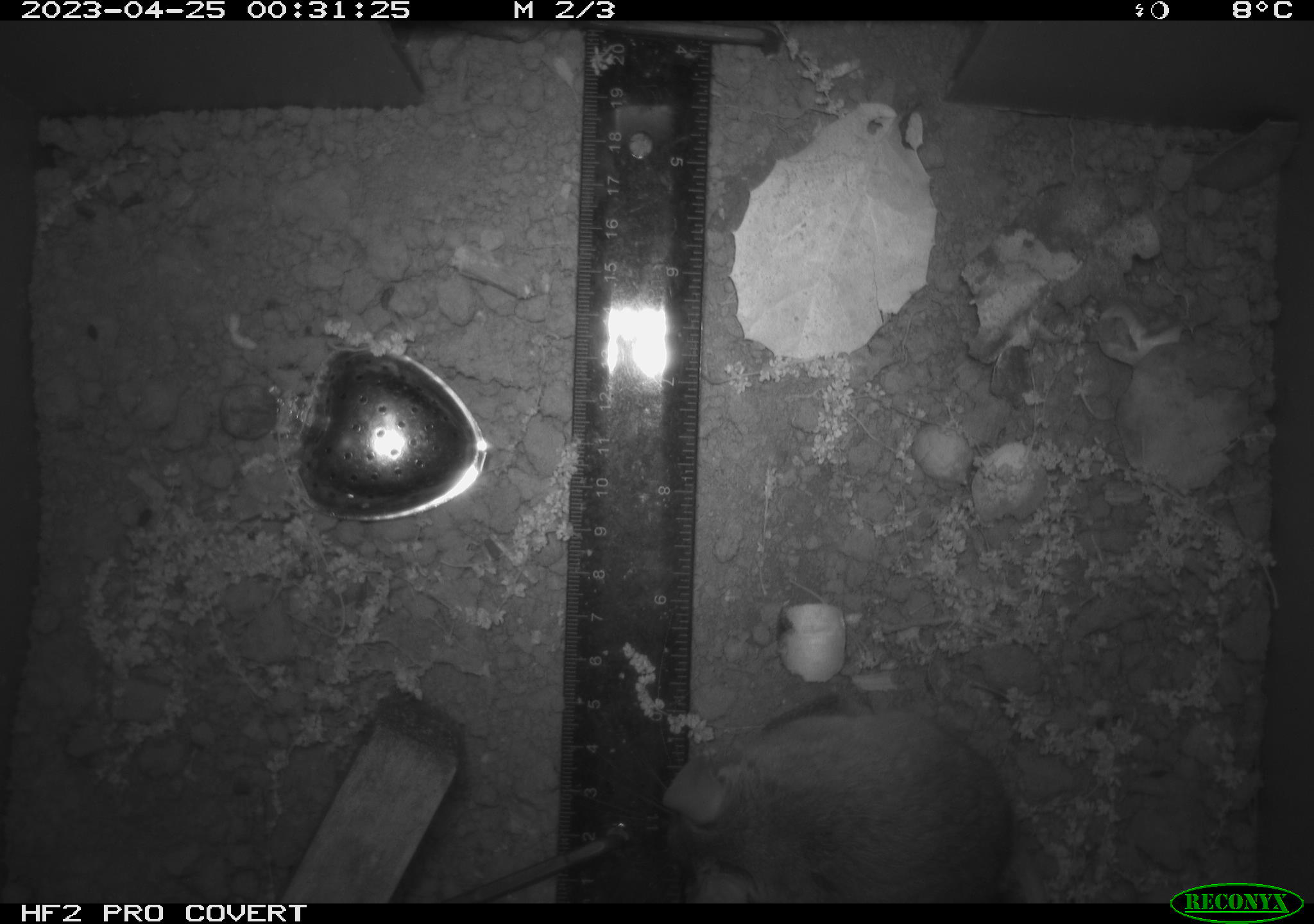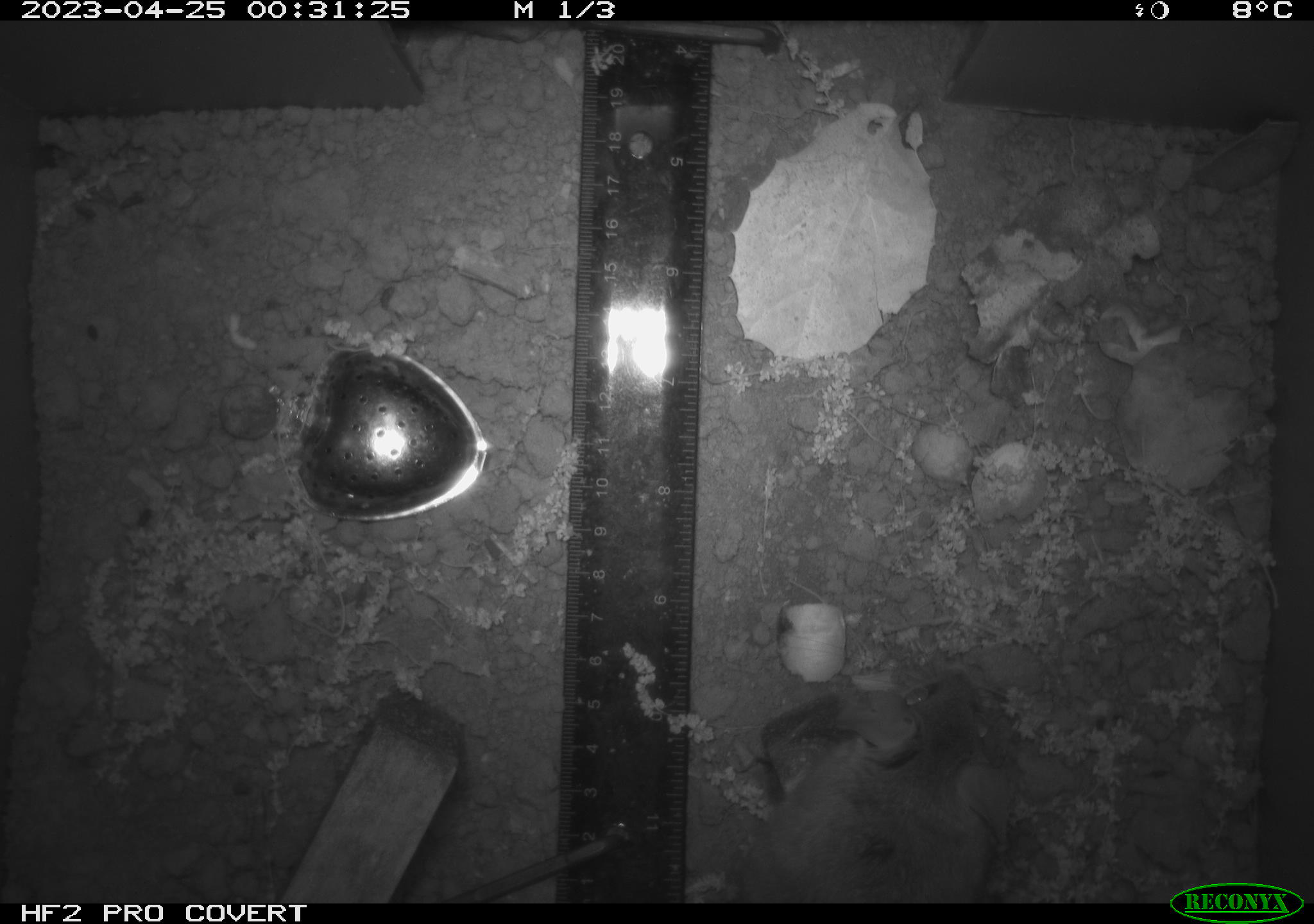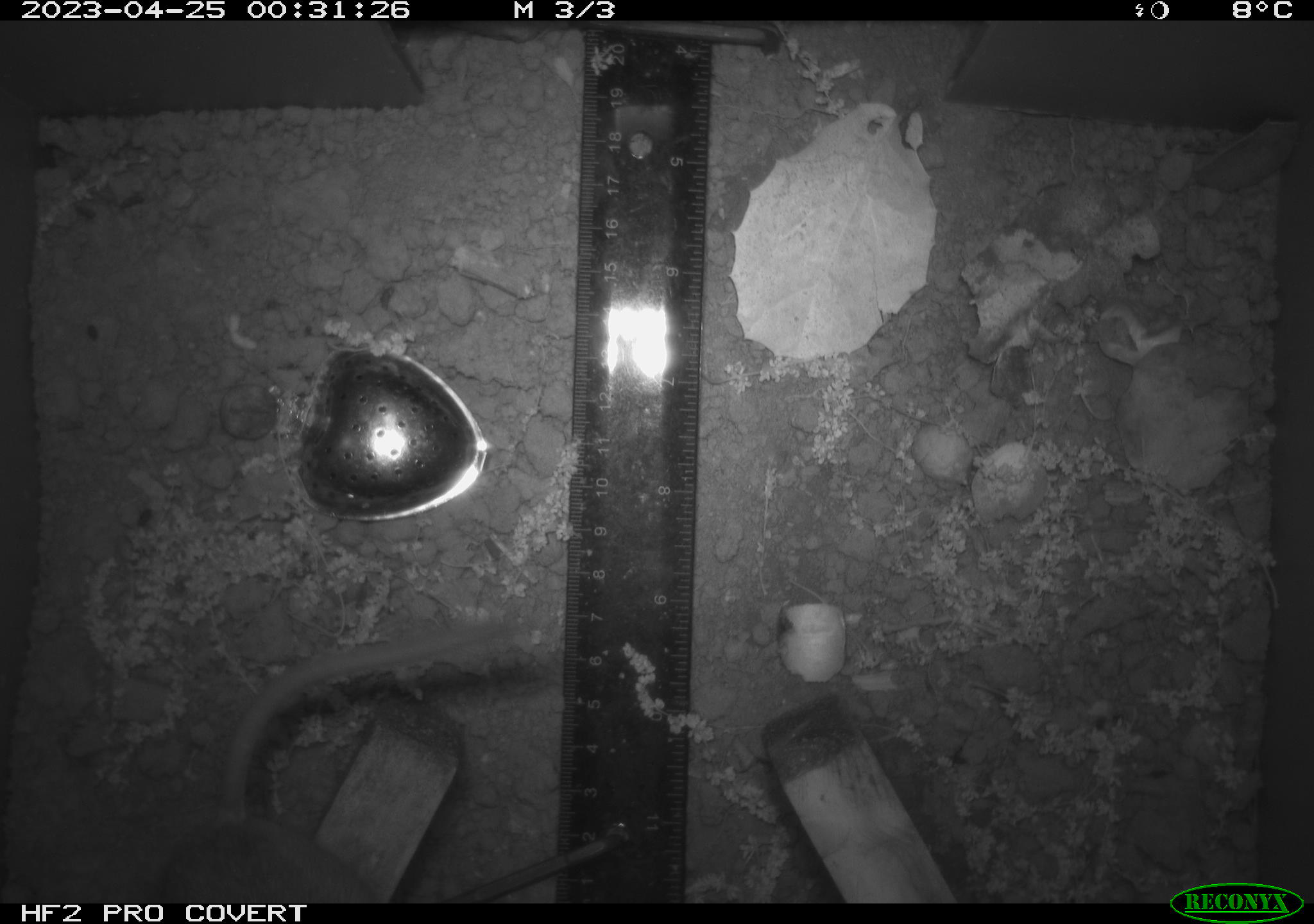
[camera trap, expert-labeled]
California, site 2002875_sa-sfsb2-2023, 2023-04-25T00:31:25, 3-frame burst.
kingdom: Animalia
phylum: Chordata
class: Mammalia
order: Rodentia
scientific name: Rodentia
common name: mouse species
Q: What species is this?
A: Mouse species (Rodentia).